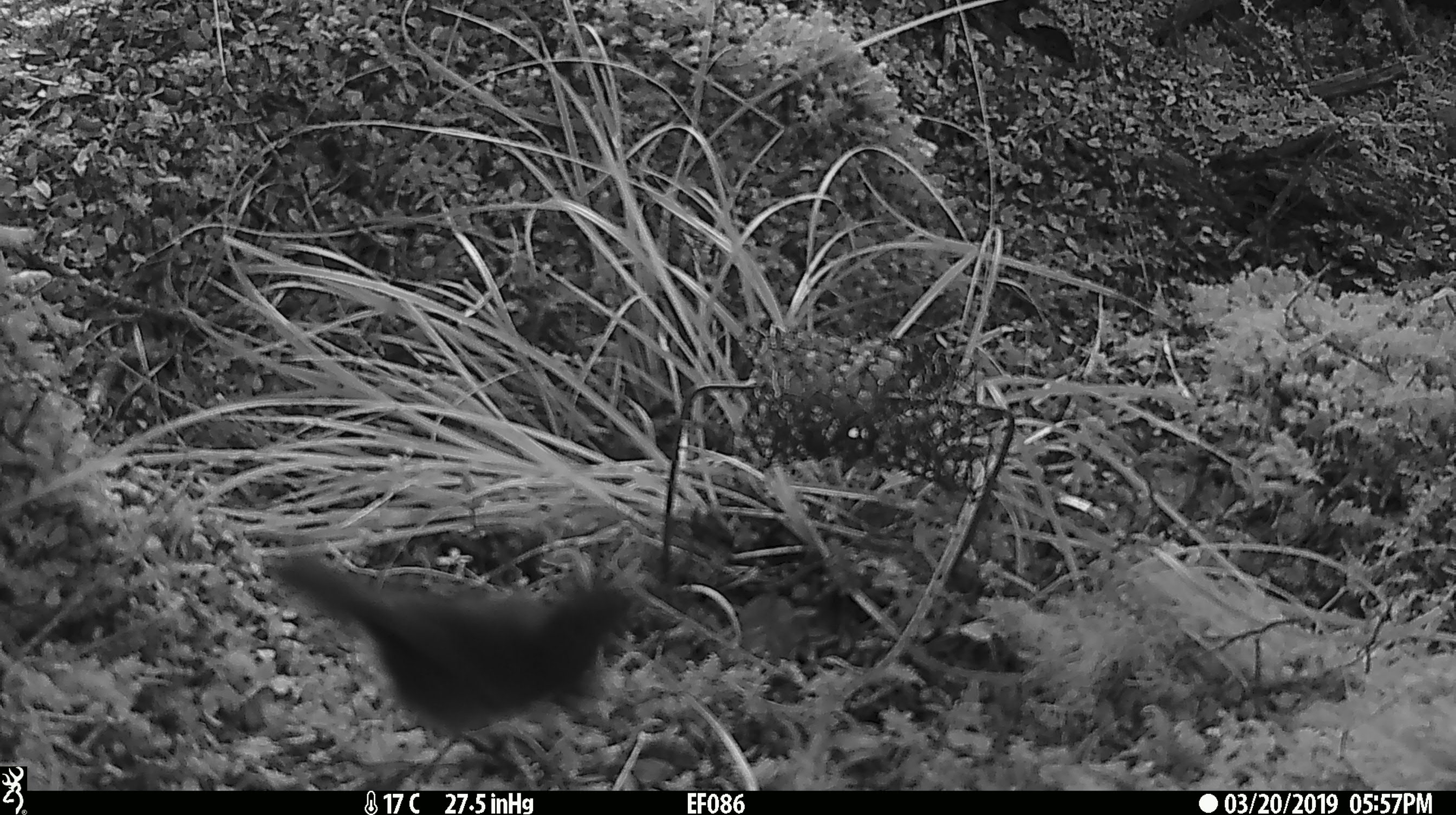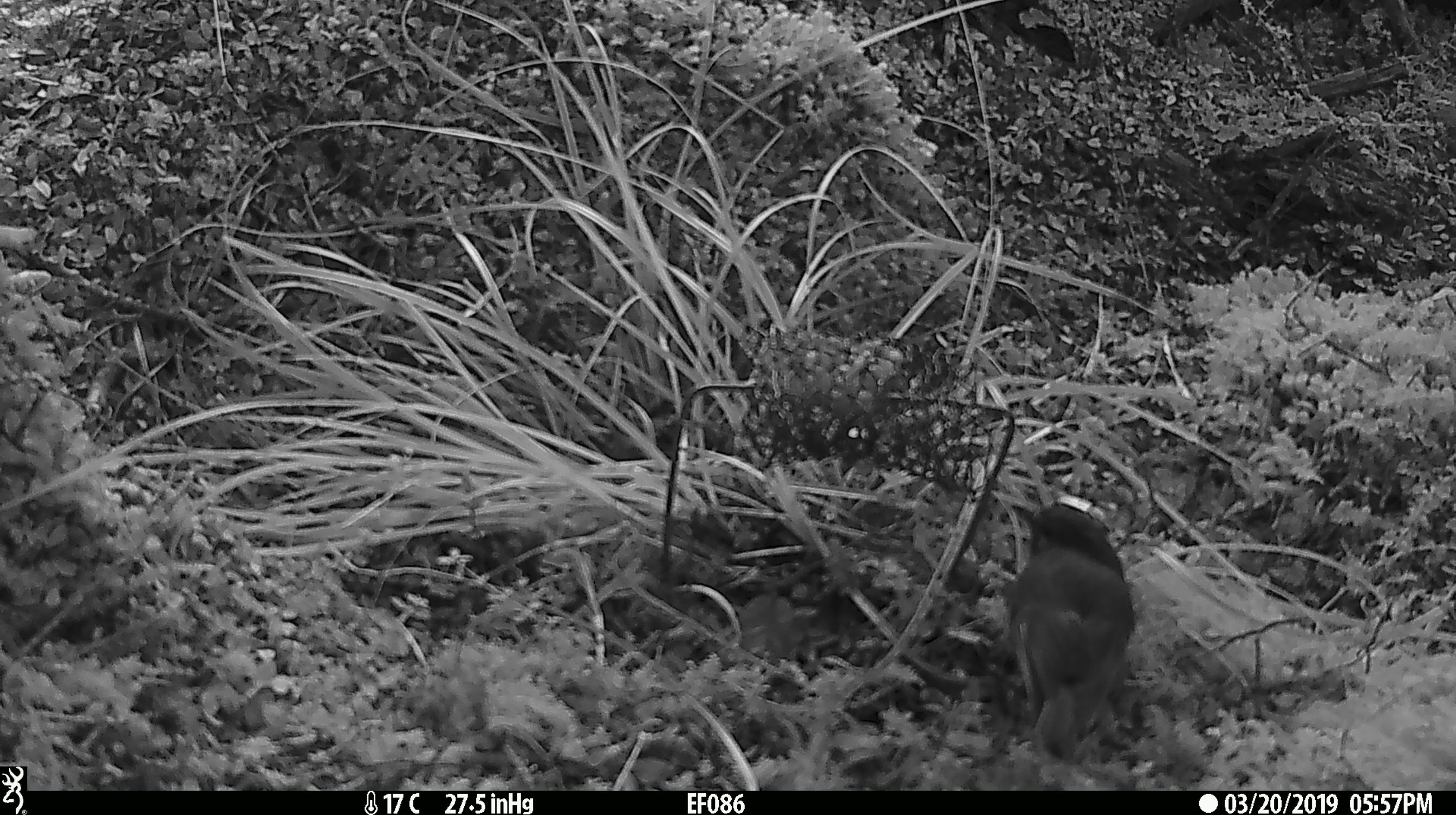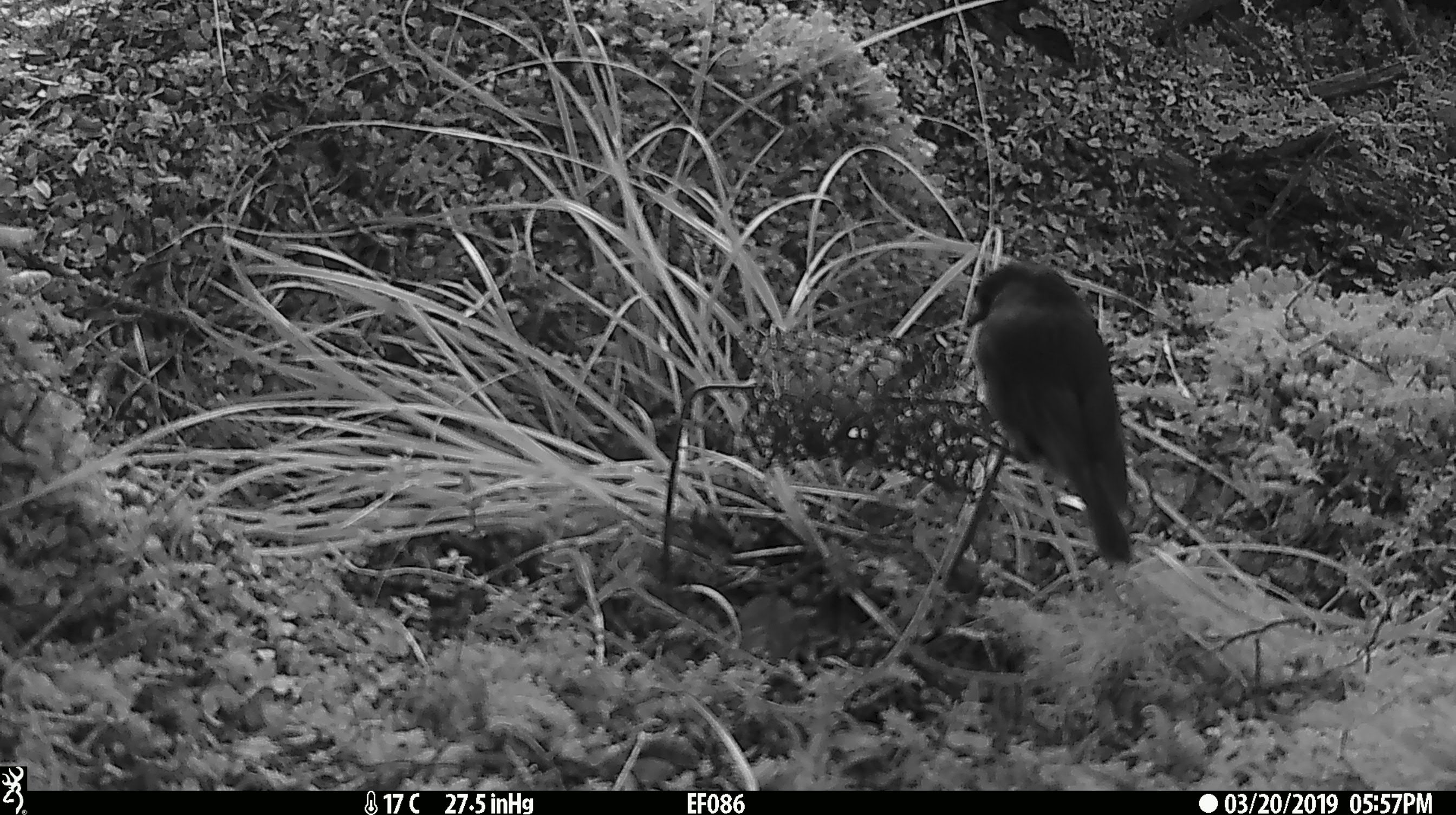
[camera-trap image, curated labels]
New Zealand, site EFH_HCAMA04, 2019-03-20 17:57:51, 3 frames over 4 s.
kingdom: Animalia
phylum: Chordata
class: Aves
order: Passeriformes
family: Petroicidae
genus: Petroica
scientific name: Petroica australis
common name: new zealand robin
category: robin